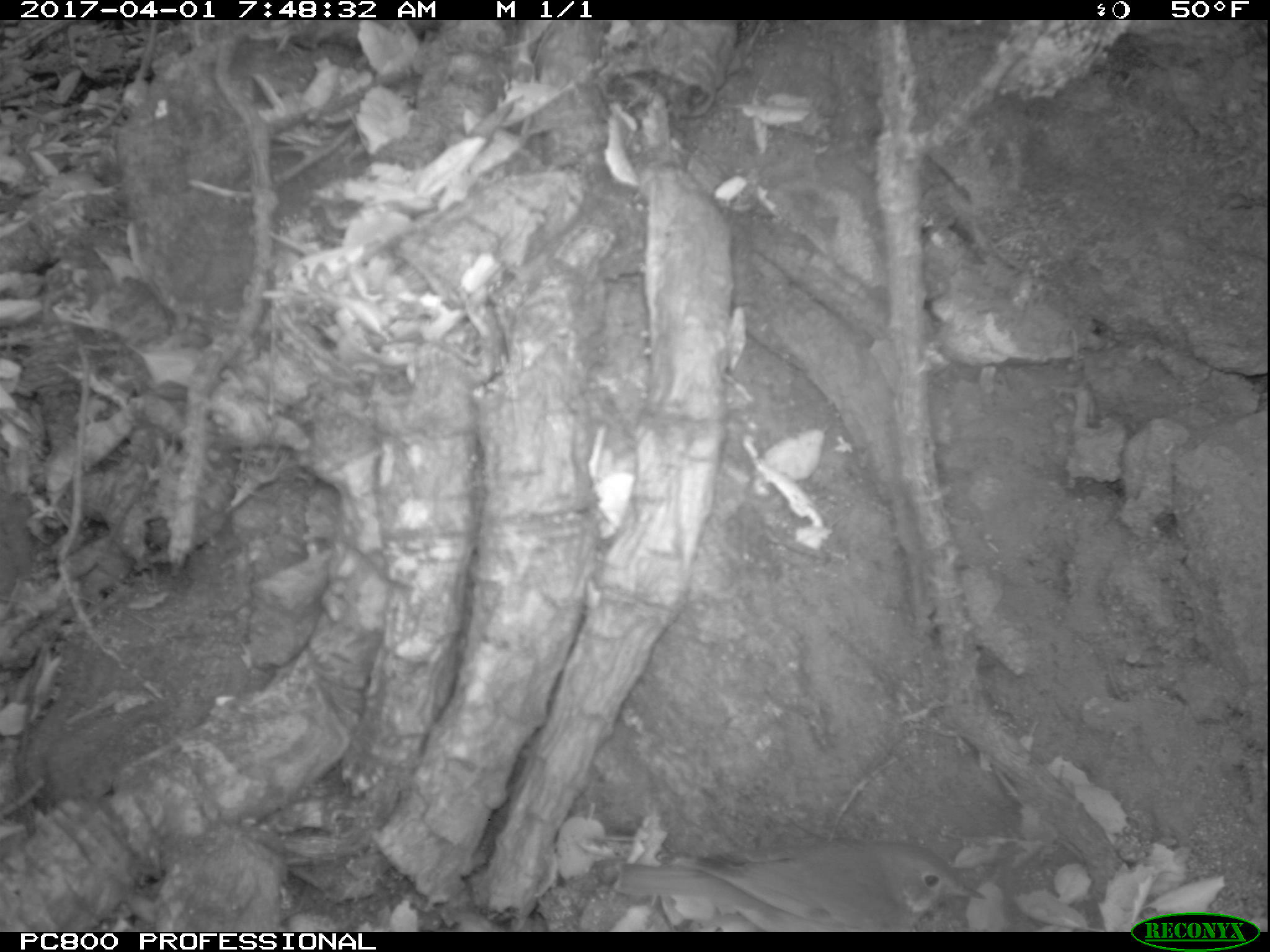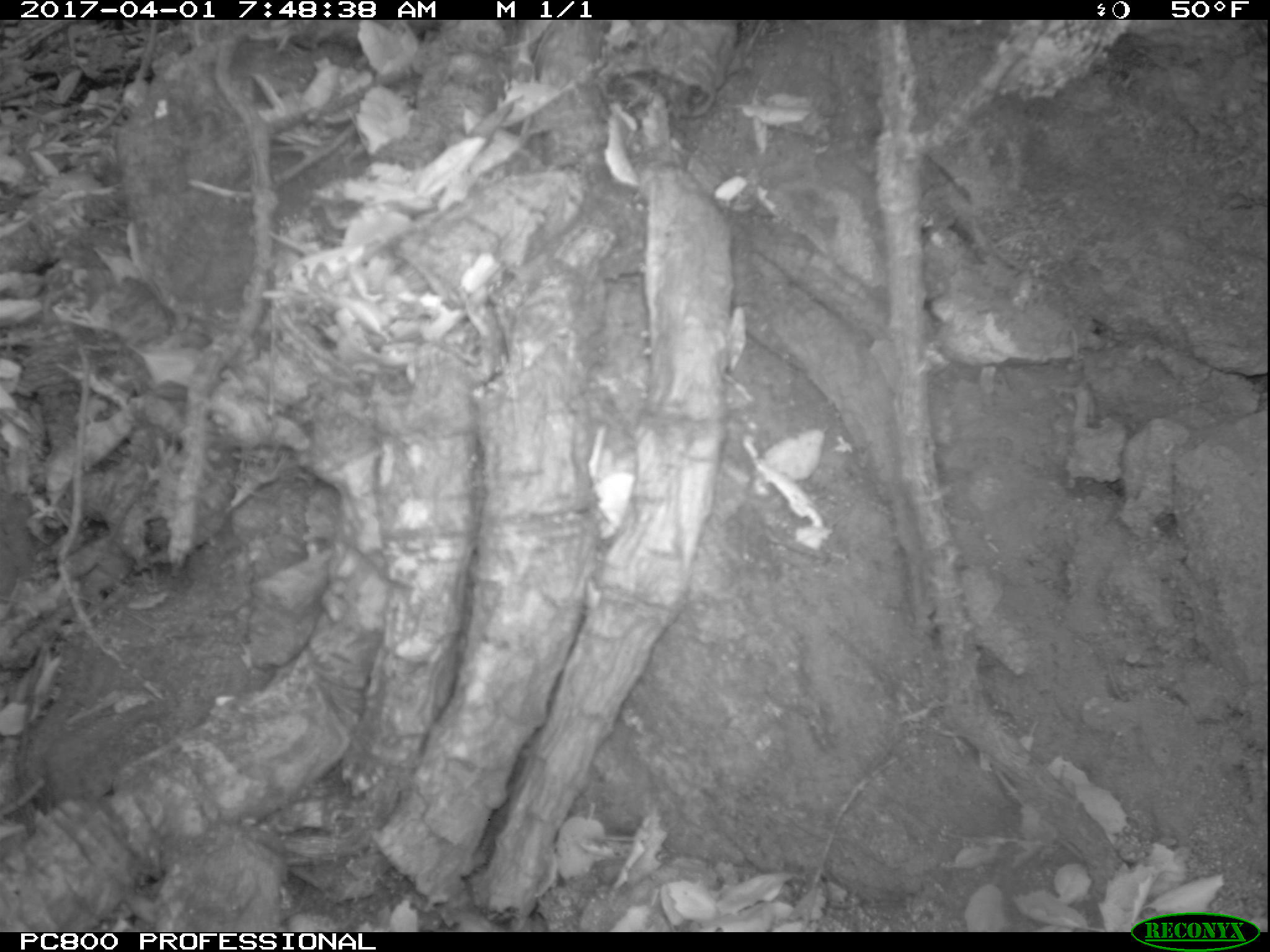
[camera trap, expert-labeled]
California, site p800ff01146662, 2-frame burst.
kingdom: Animalia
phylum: Chordata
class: Aves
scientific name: Aves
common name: bird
Bird (Aves).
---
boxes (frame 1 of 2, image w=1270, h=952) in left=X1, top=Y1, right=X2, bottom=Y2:
bird: left=614, top=835, right=985, bottom=932